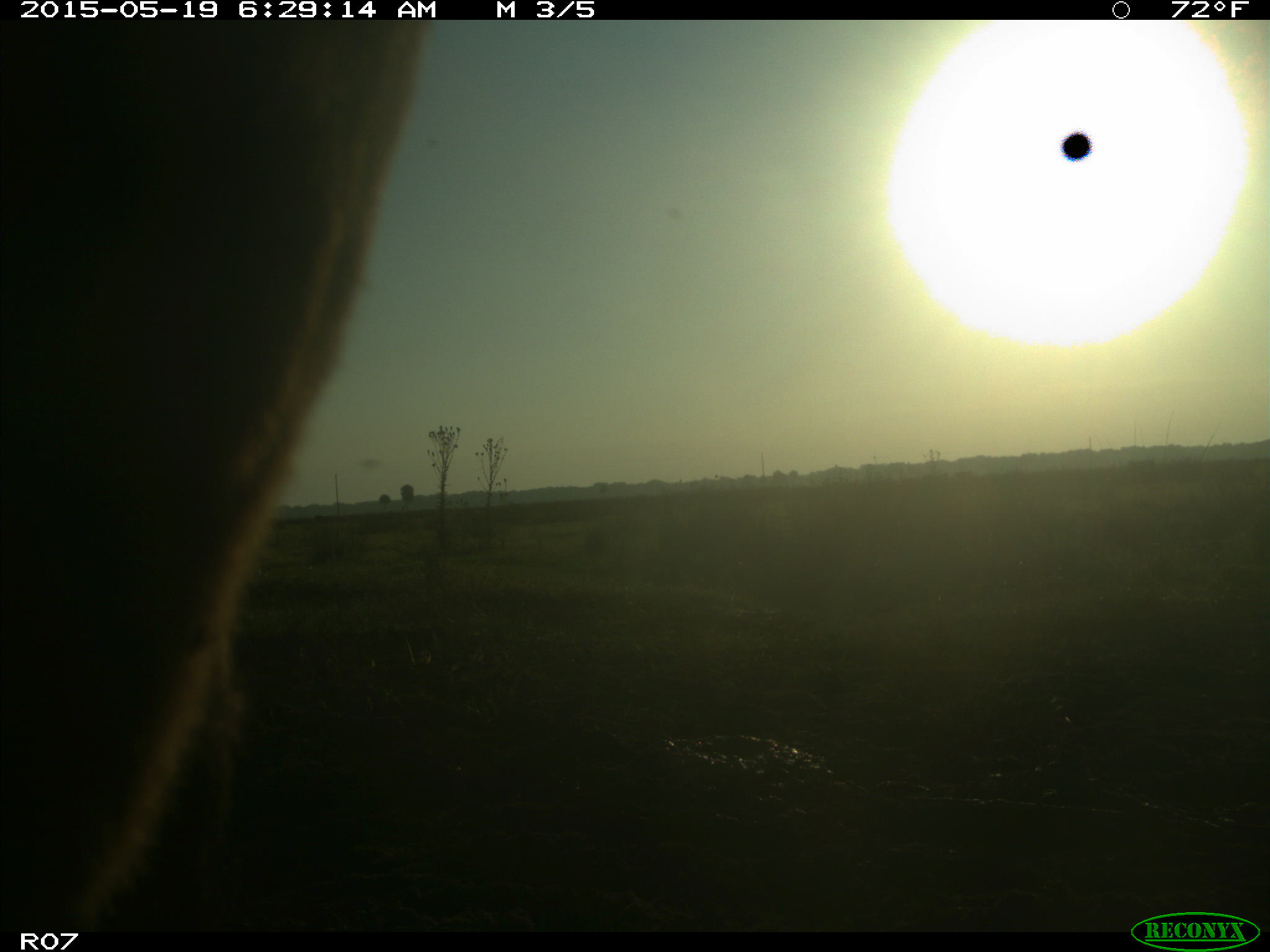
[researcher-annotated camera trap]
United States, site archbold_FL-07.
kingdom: Animalia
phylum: Chordata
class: Mammalia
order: Artiodactyla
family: Bovidae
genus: Bos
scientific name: Bos taurus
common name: domestic cow